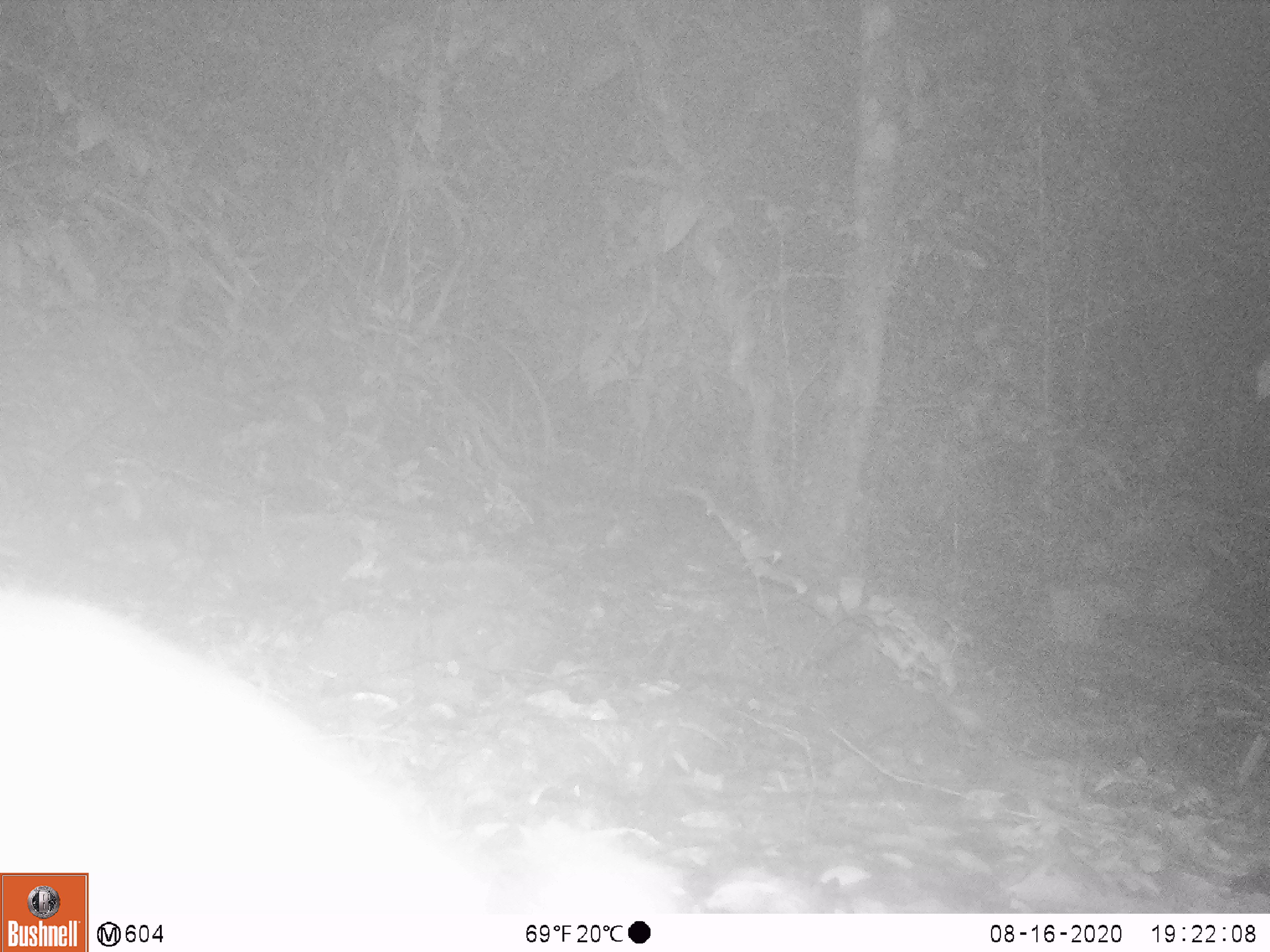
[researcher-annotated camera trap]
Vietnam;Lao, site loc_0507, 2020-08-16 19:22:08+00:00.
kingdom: Animalia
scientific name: Animalia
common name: animal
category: unidentified animal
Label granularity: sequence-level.